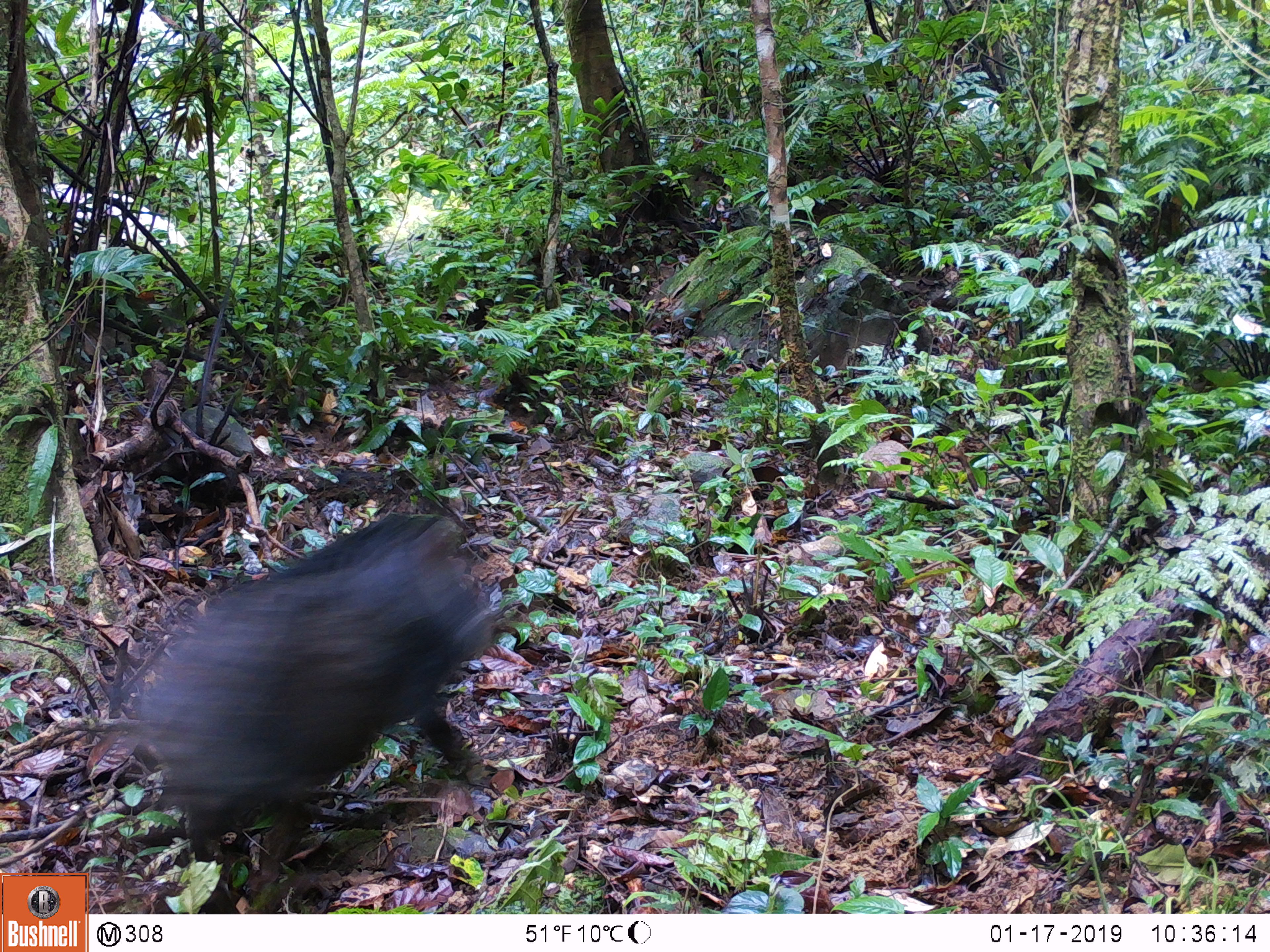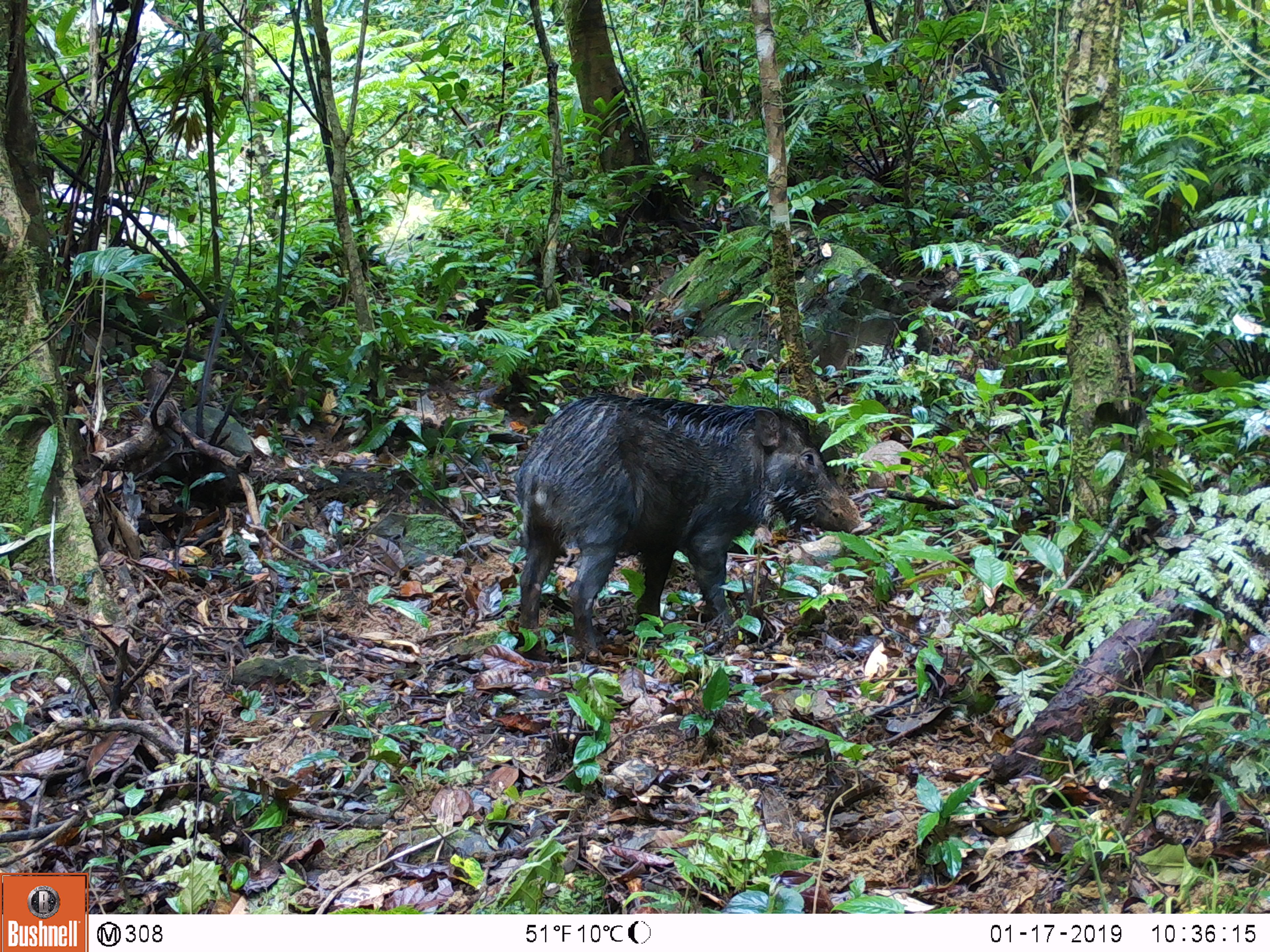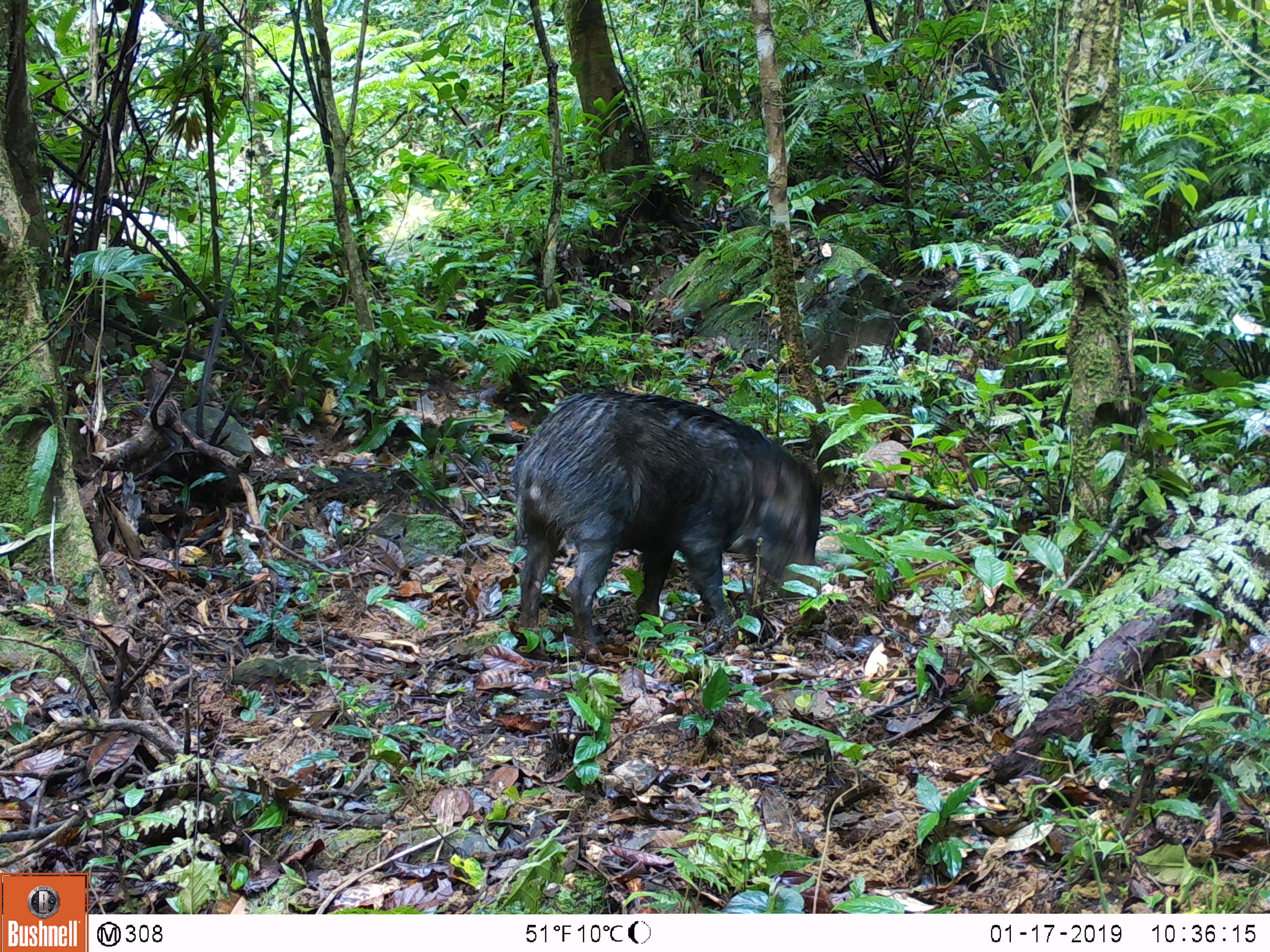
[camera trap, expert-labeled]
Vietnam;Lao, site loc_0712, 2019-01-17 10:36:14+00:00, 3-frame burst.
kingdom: Animalia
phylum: Chordata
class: Mammalia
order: Artiodactyla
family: Suidae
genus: Sus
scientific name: Sus scrofa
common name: eurasian wild pig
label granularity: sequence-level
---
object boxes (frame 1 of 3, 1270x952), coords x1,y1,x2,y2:
eurasian wild pig: 122,508,498,912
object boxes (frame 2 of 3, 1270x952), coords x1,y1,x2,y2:
eurasian wild pig: 511,390,873,664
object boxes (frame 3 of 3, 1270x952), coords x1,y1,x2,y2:
eurasian wild pig: 508,386,824,663